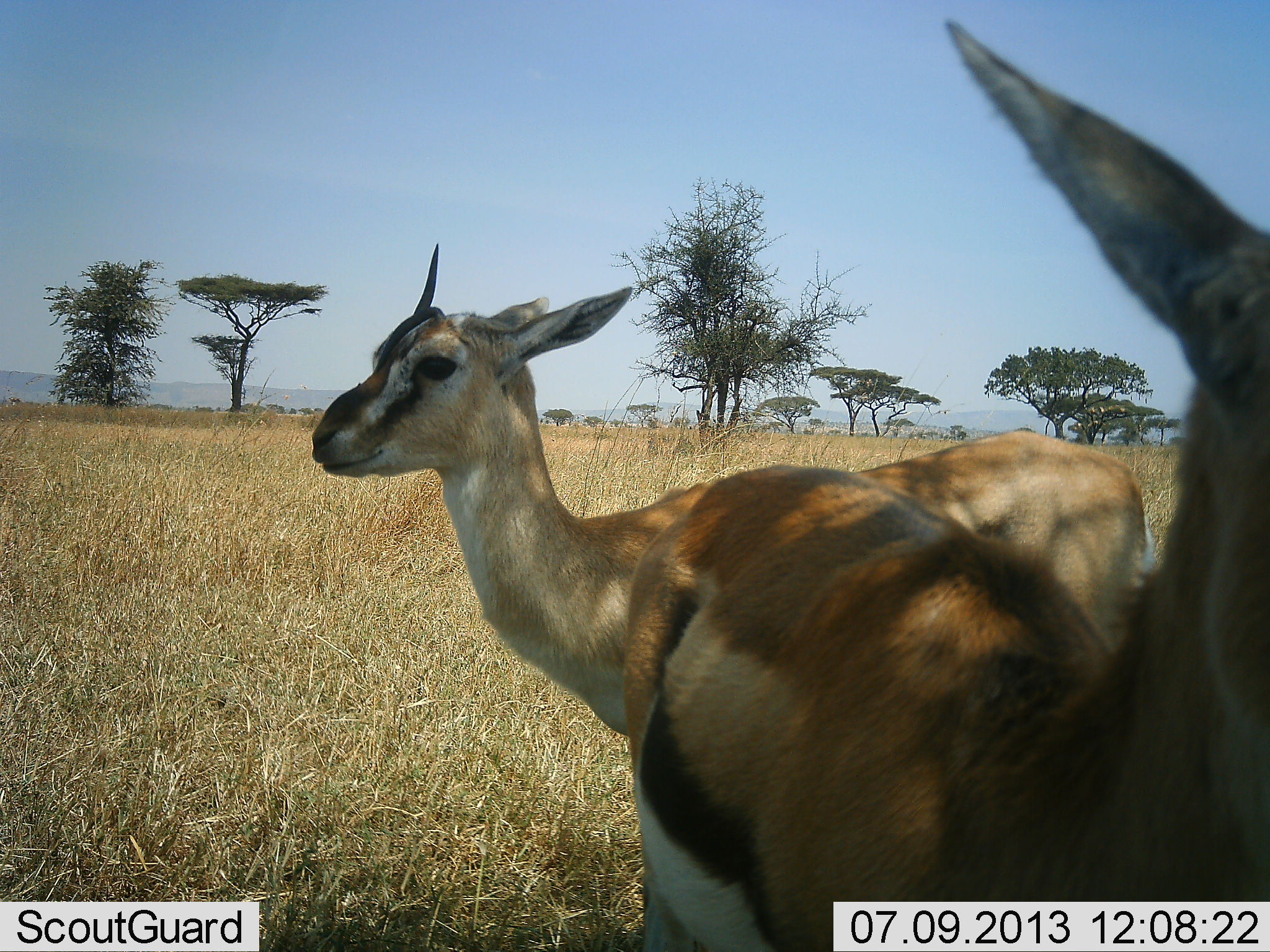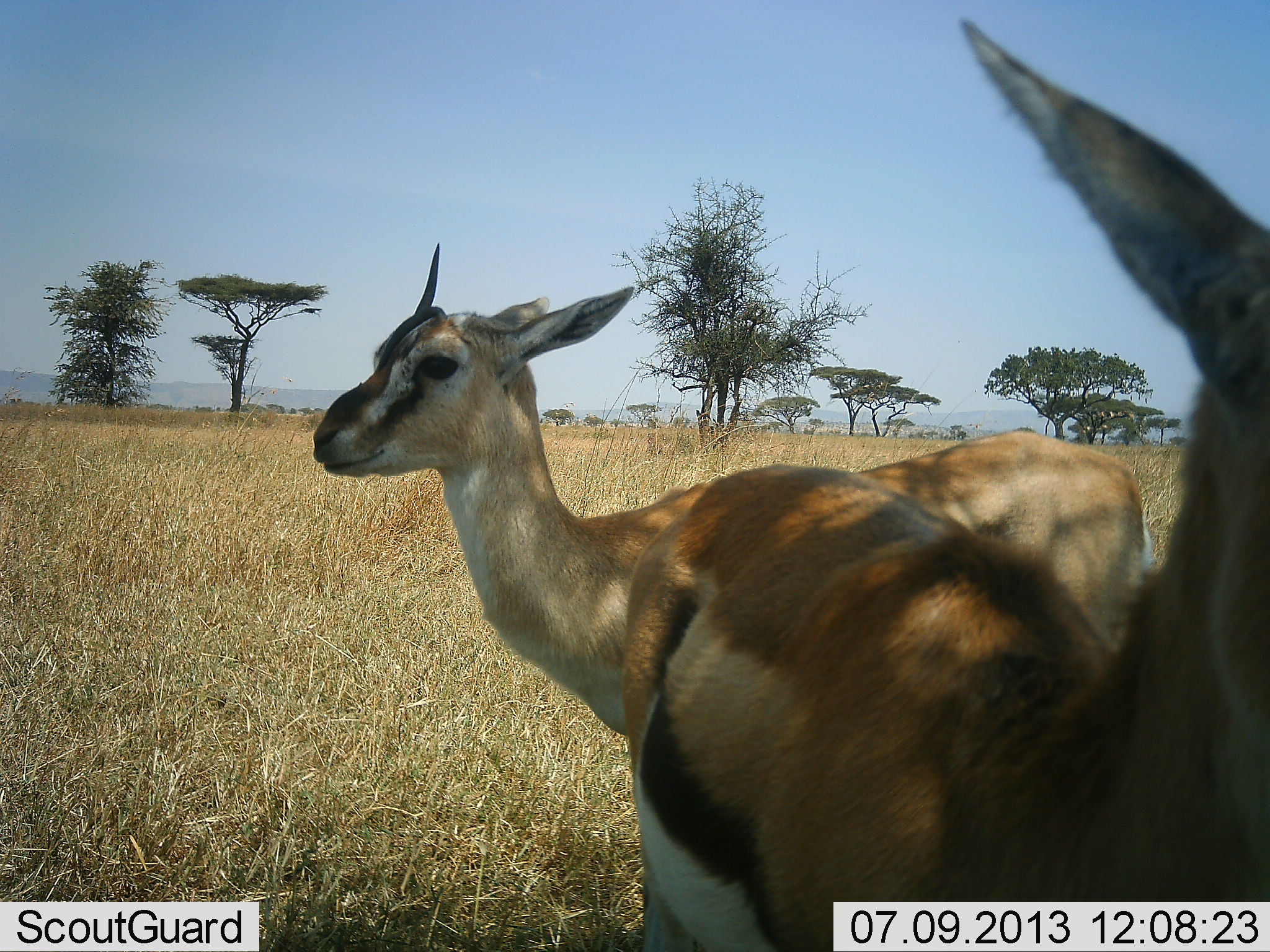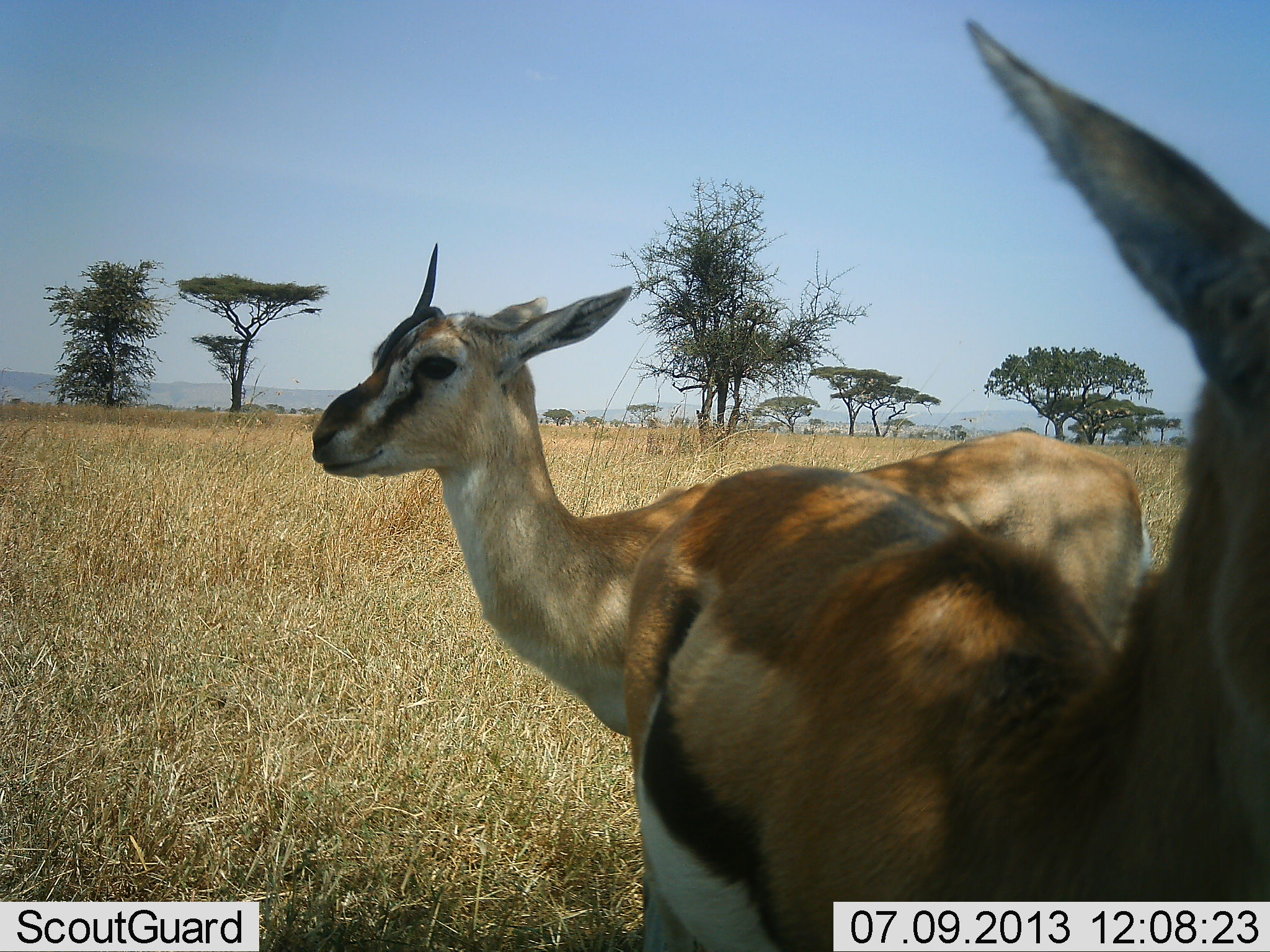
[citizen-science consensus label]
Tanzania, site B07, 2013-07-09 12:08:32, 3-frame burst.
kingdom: Animalia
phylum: Chordata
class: Mammalia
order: Artiodactyla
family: Bovidae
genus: Eudorcas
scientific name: Eudorcas thomsonii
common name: thomson's gazelle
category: gazellethomsons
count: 2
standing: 100%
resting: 0%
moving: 0%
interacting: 14%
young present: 0%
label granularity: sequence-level